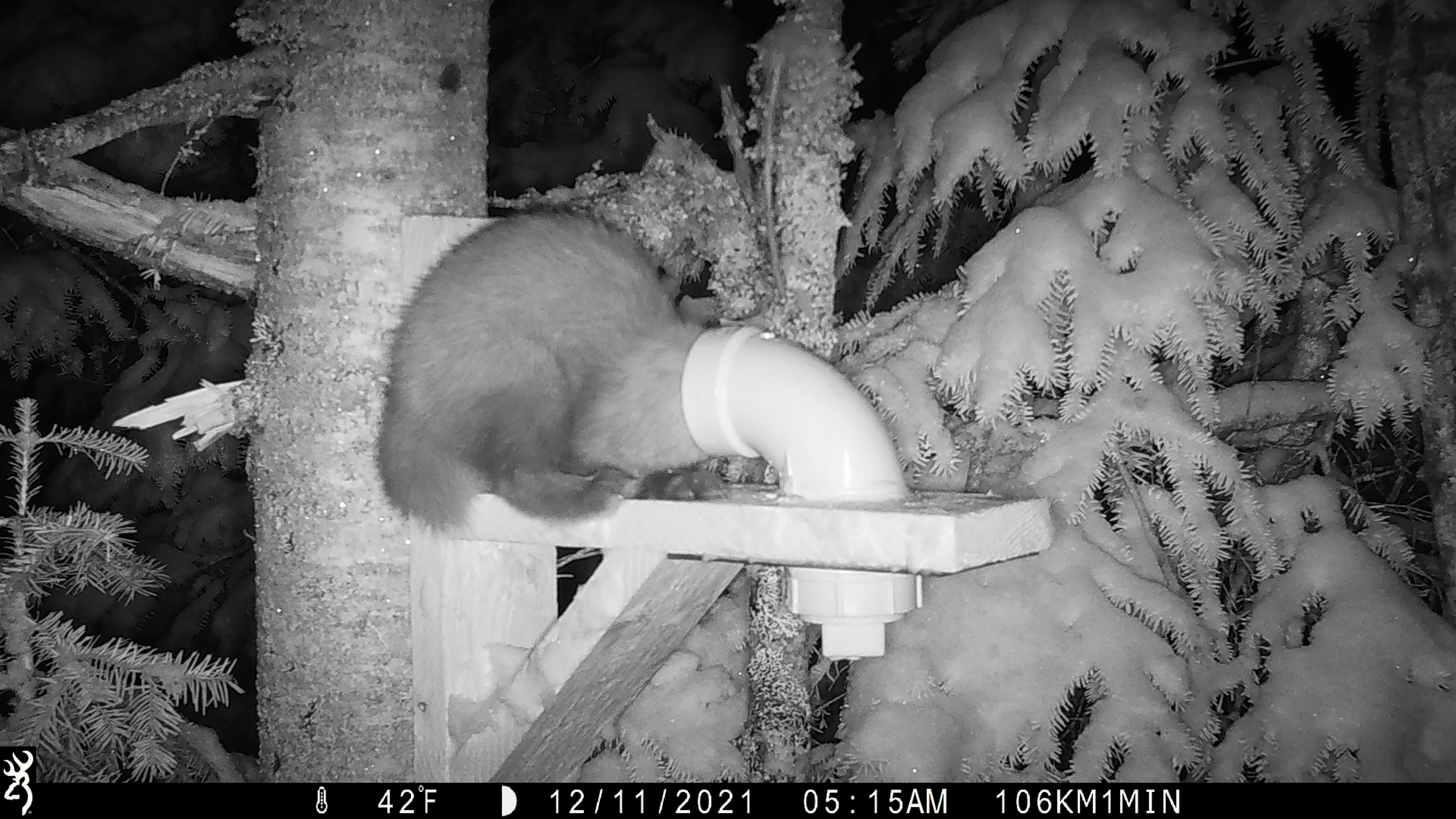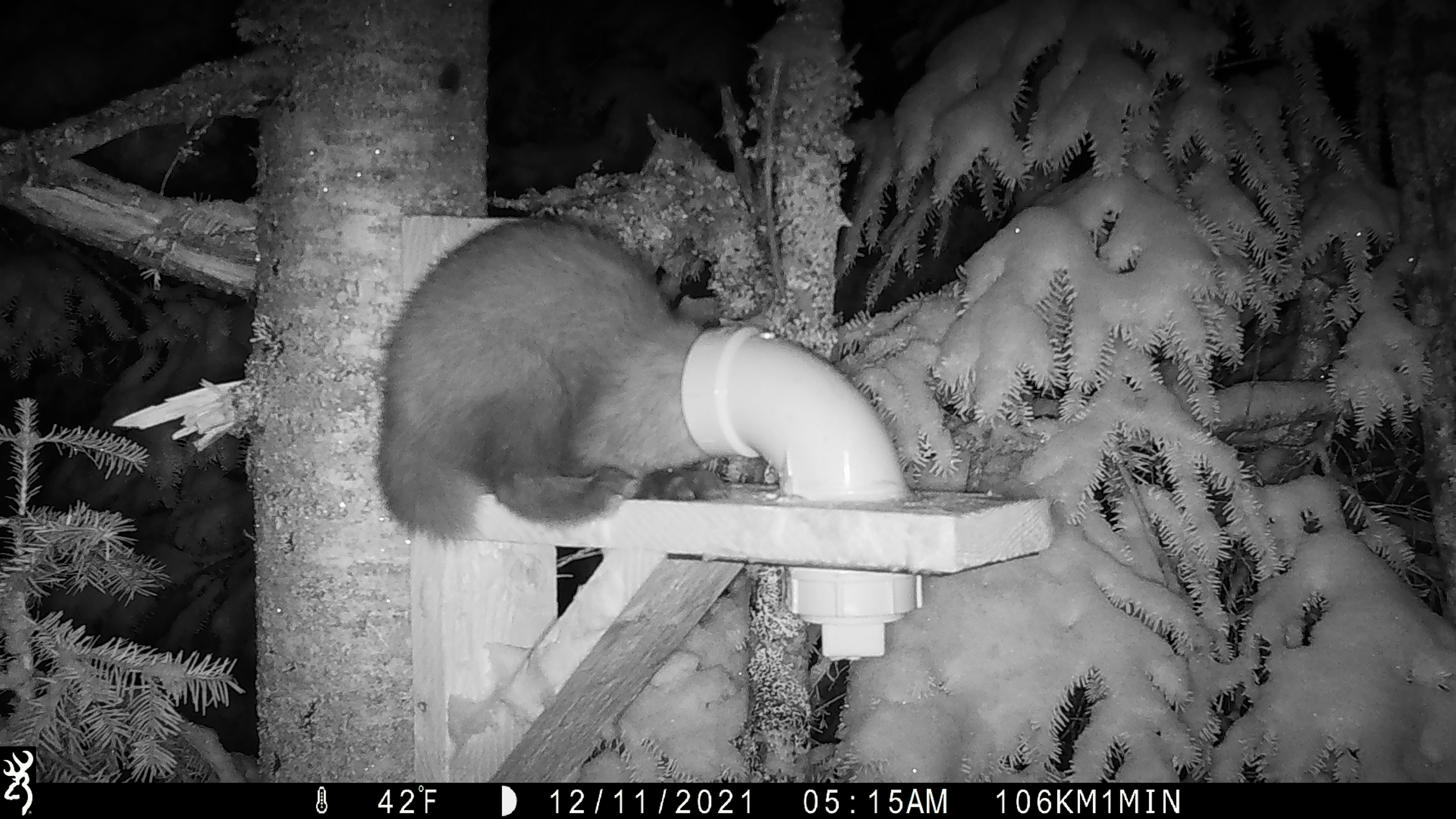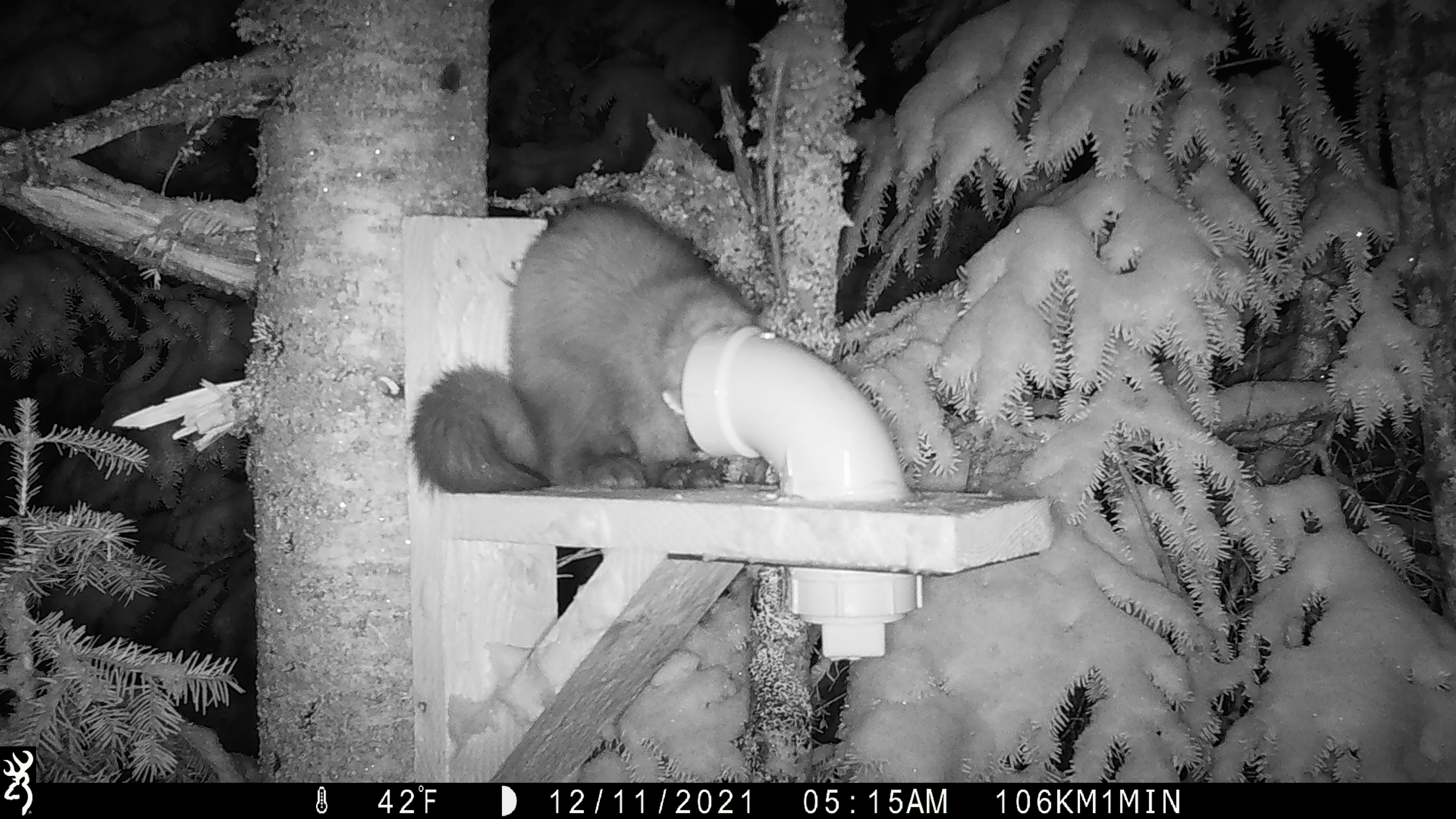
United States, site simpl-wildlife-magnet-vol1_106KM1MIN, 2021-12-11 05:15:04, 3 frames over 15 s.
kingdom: Animalia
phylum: Chordata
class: Mammalia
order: Carnivora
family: Mustelidae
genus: Martes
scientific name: Martes americana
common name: american marten